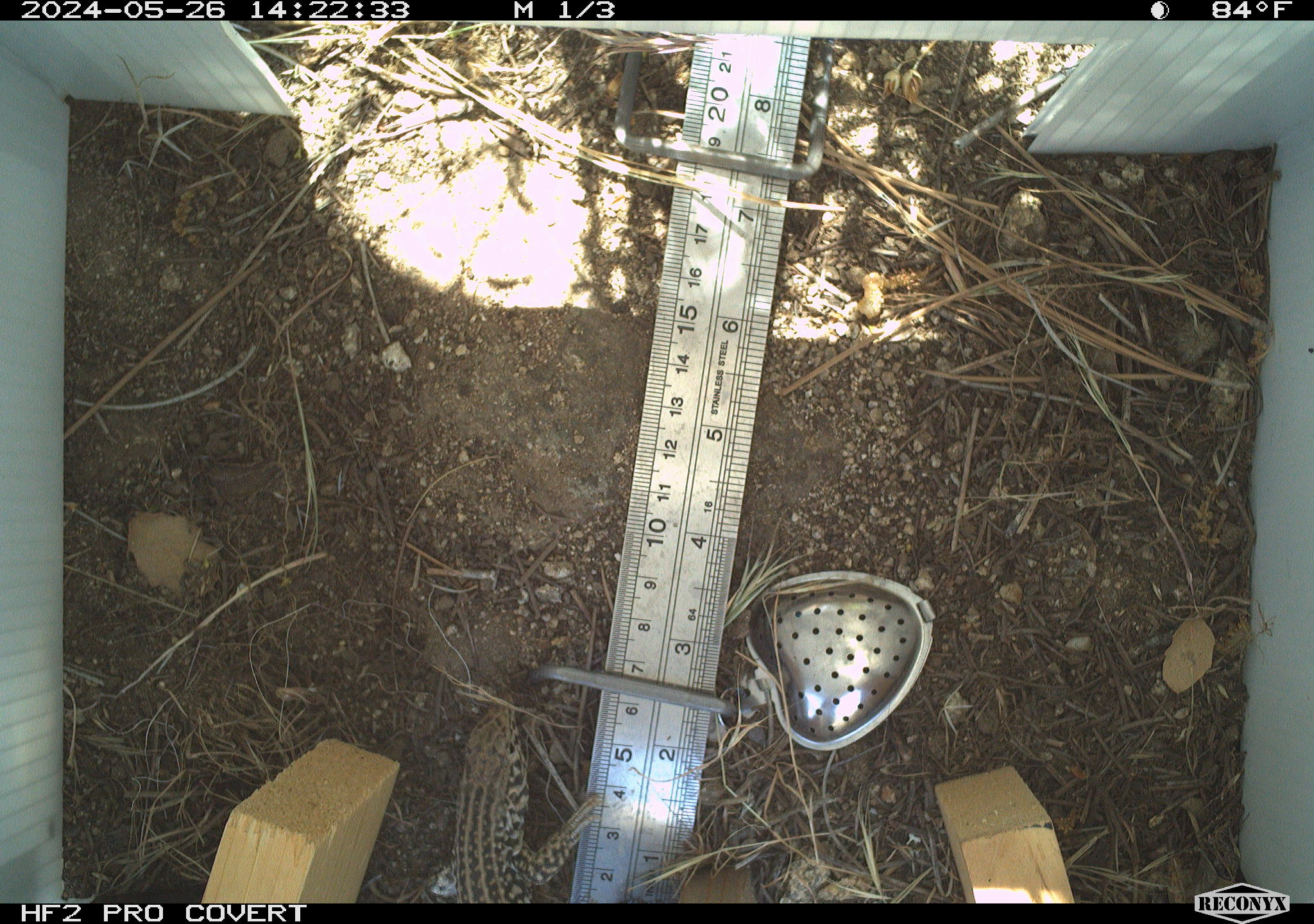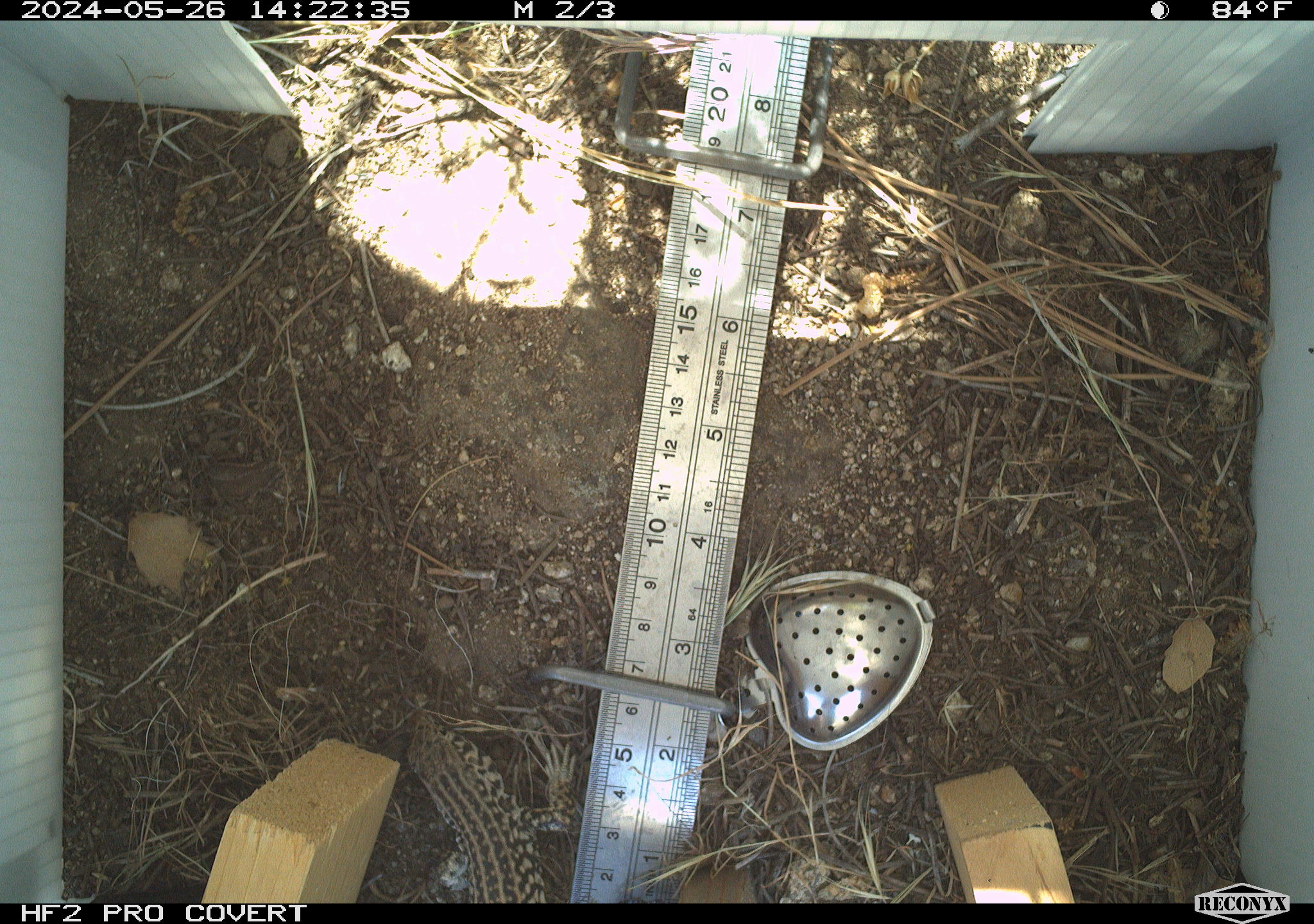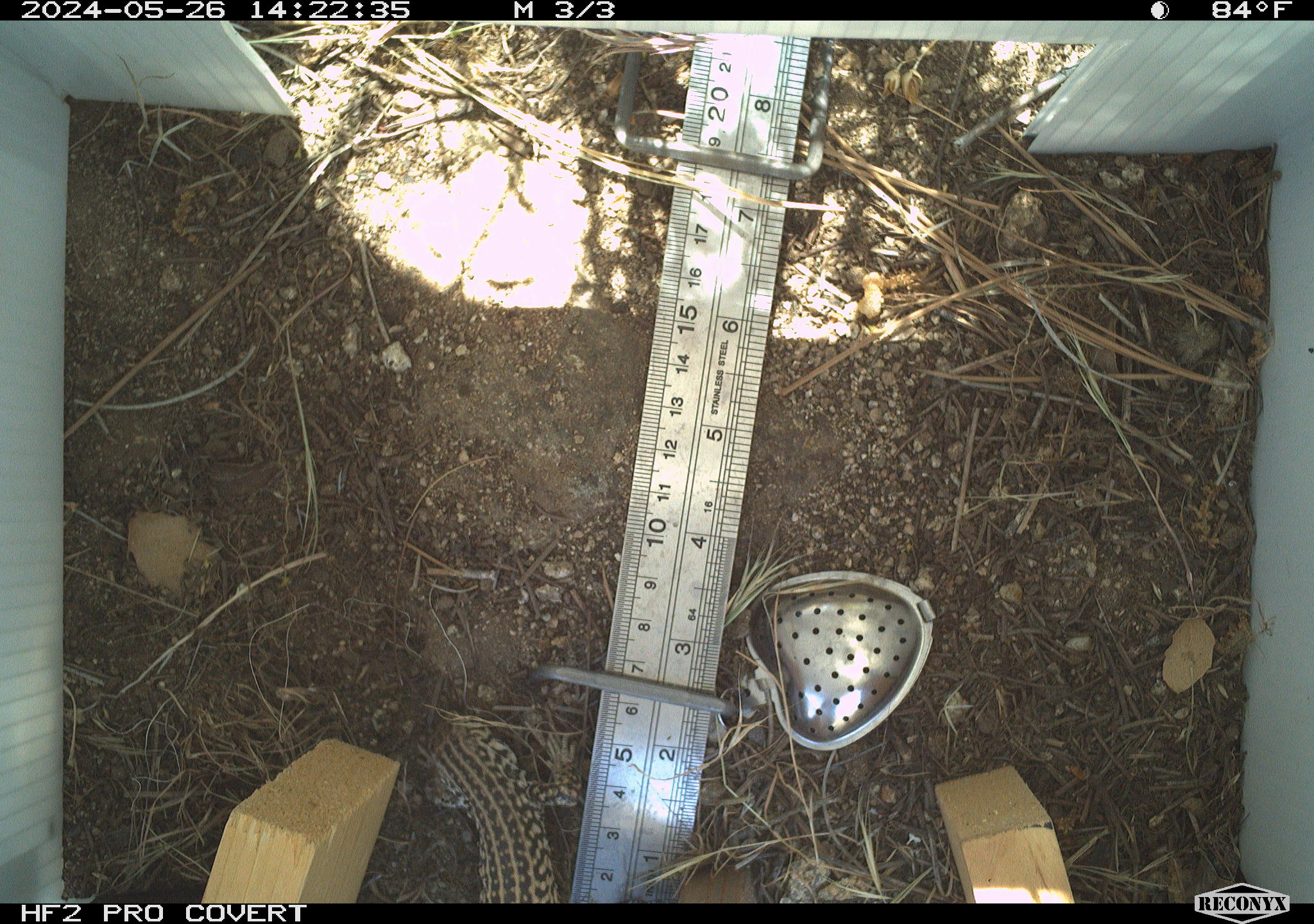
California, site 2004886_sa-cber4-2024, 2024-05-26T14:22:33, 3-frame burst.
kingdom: Animalia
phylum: Chordata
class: Reptilia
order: Squamata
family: Teiidae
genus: Aspidoscelis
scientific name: Aspidoscelis tigris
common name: western whiptail